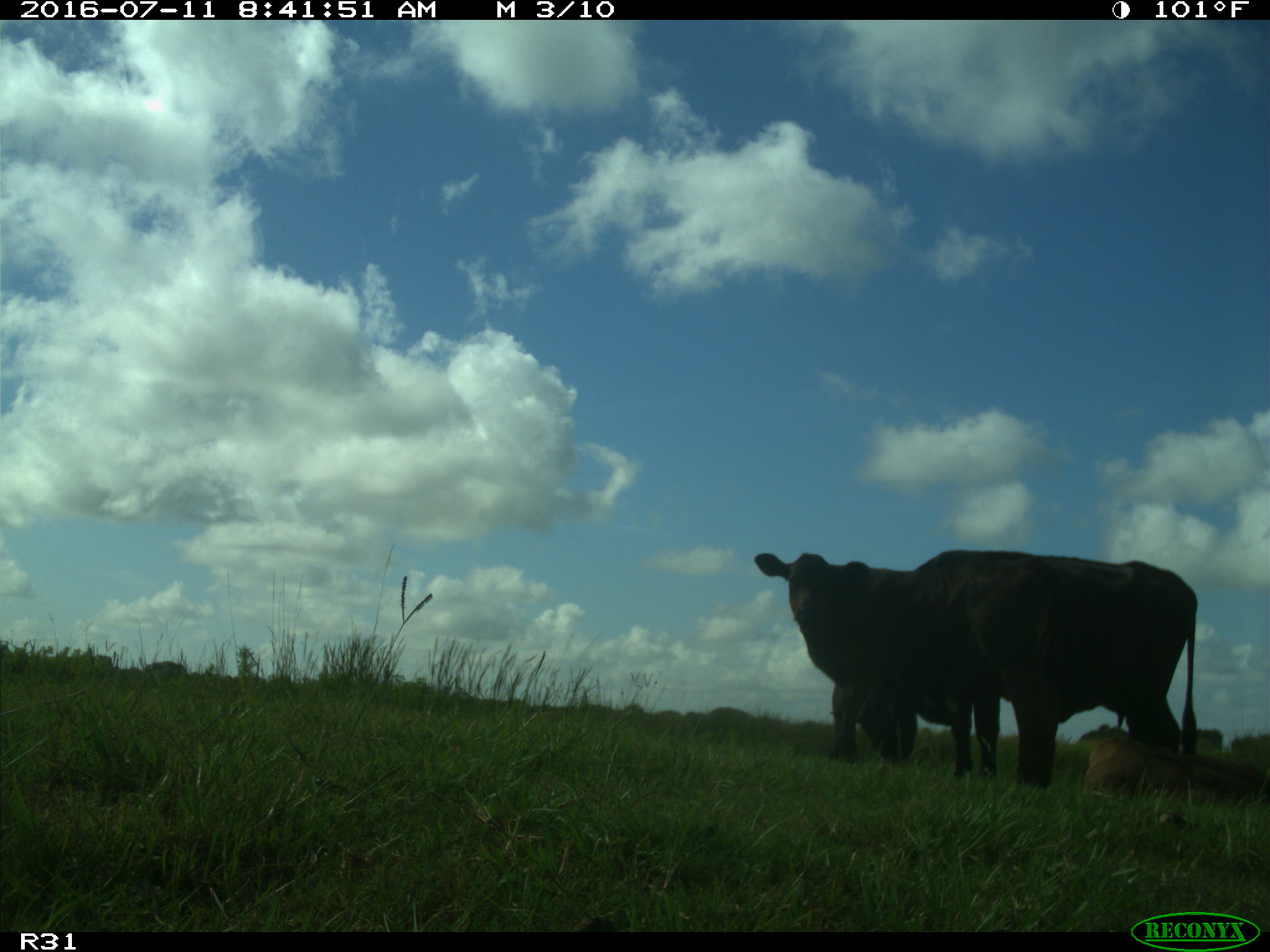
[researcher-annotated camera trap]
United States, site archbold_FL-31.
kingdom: Animalia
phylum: Chordata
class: Mammalia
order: Artiodactyla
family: Bovidae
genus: Bos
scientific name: Bos taurus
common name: domestic cow